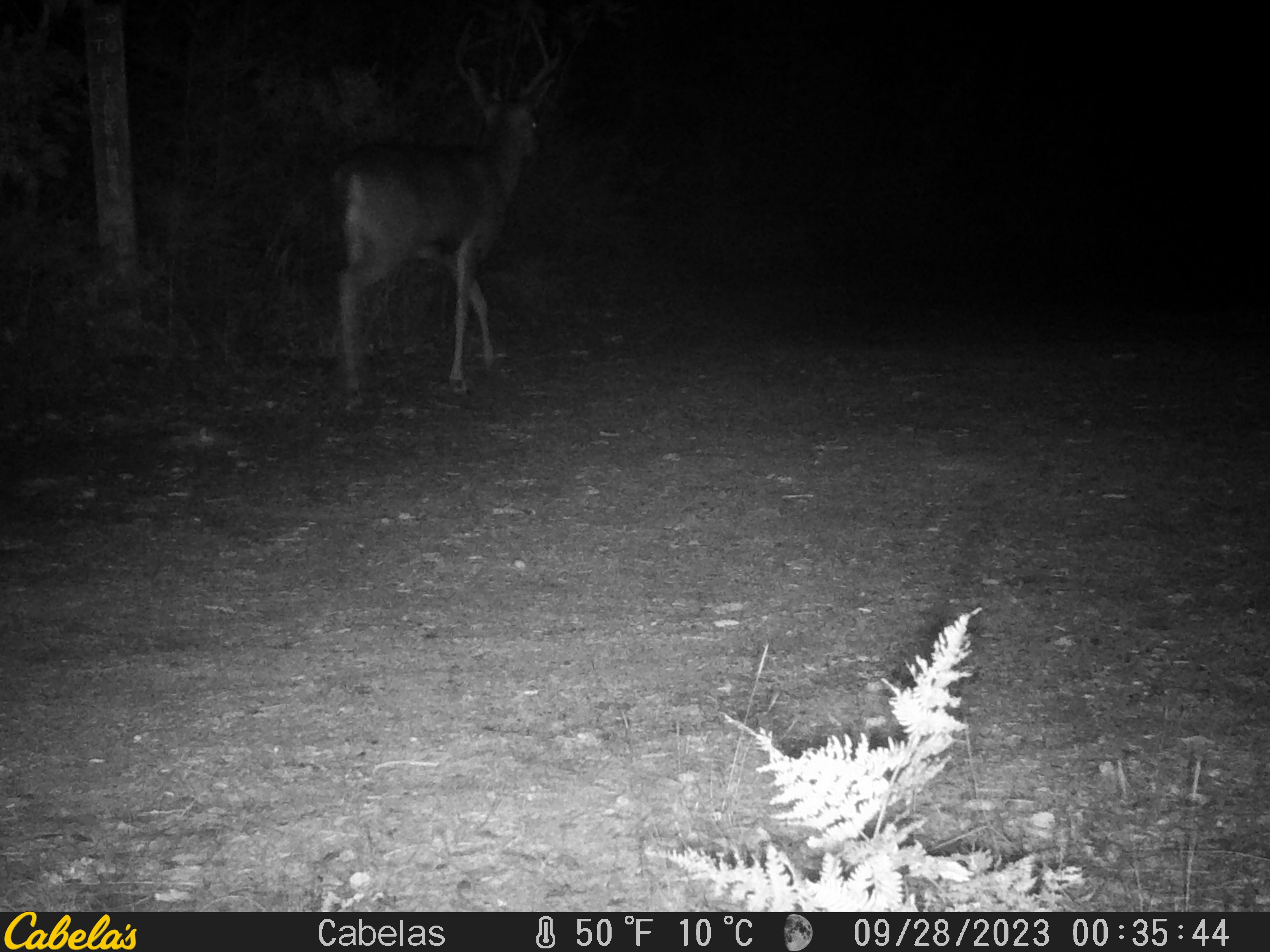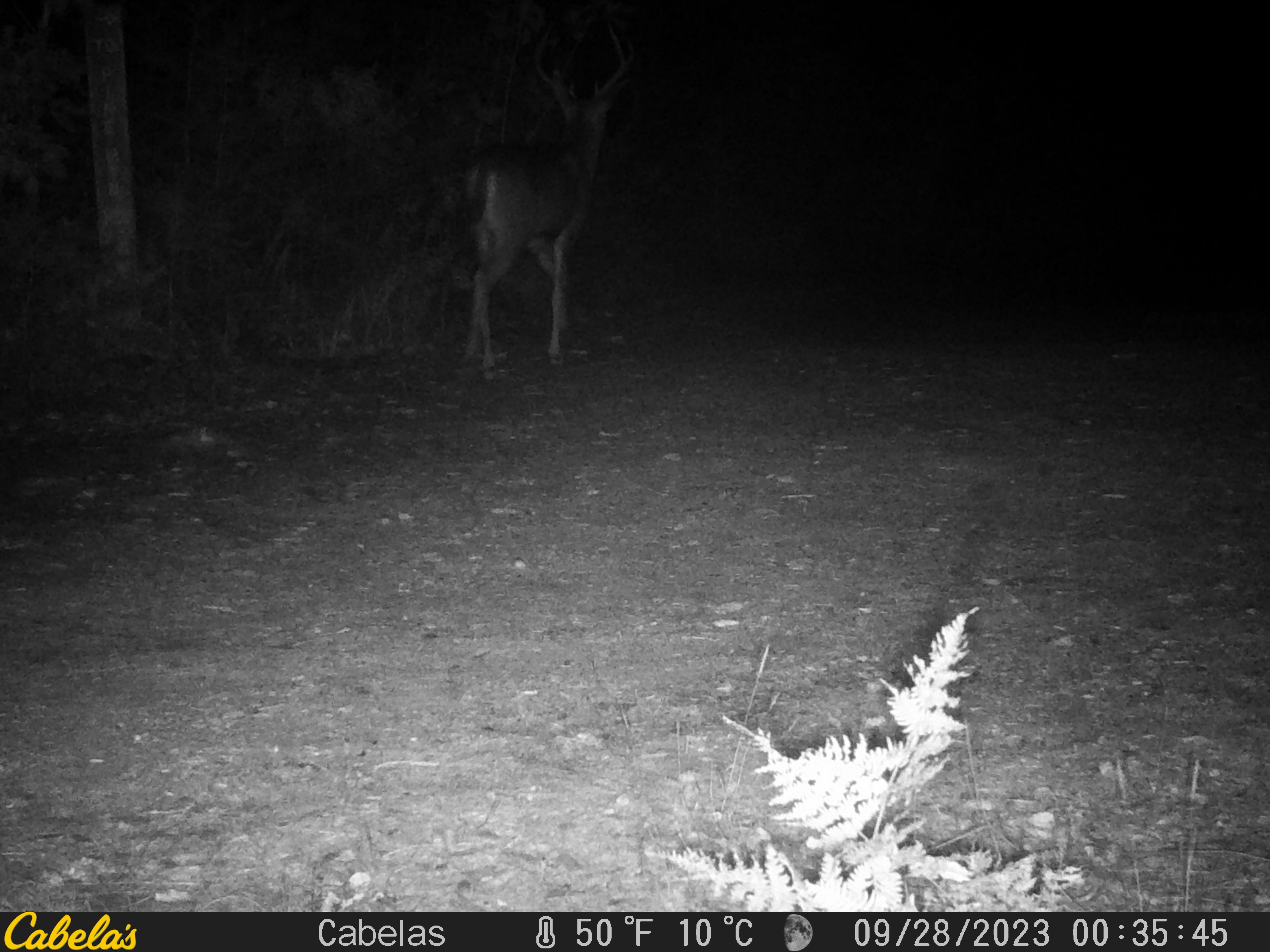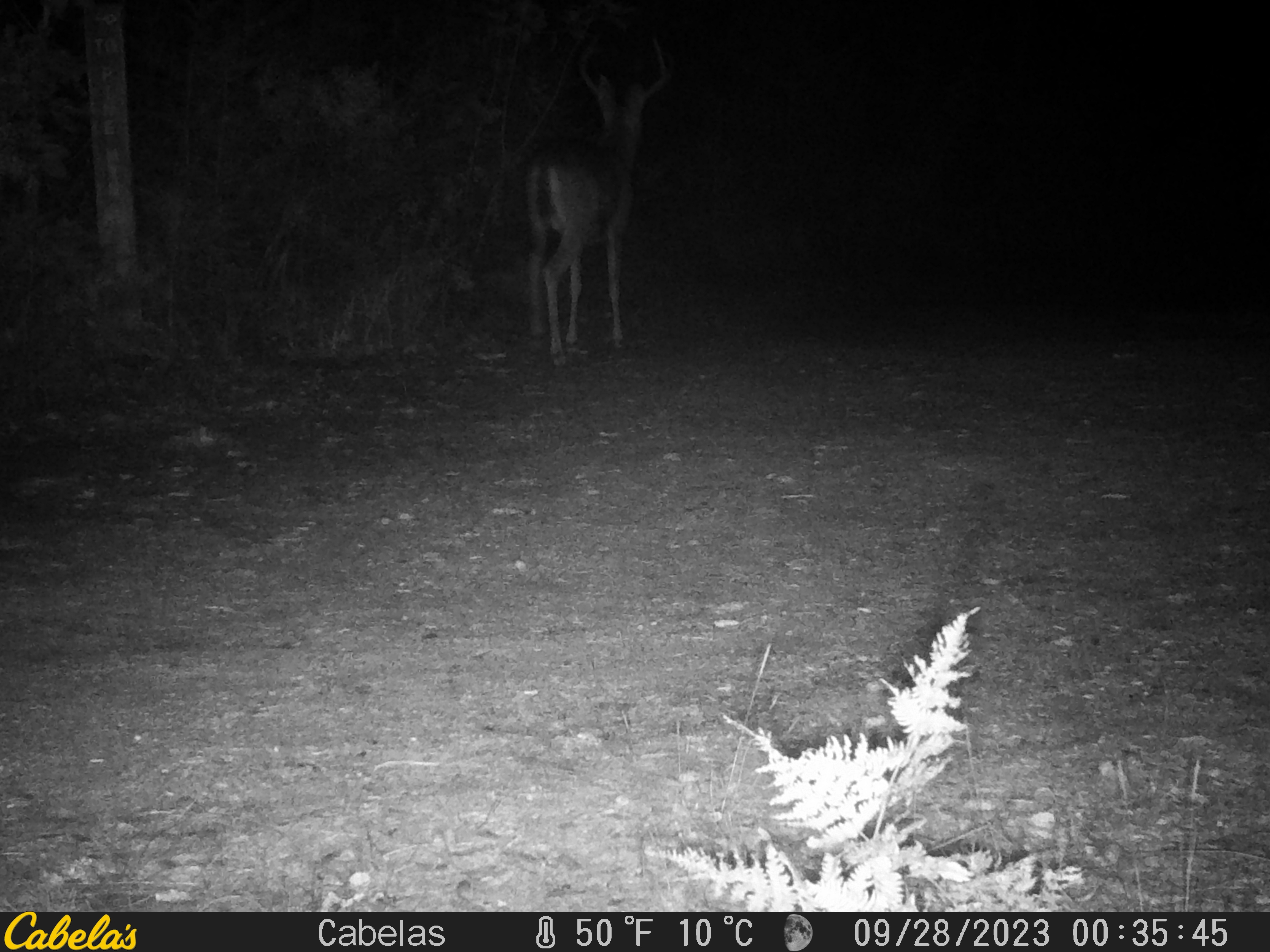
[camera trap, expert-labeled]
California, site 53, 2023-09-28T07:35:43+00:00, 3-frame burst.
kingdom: Animalia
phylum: Chordata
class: Mammalia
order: Artiodactyla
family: Cervidae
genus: Odocoileus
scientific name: Odocoileus hemionus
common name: mule deer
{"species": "mule deer (Odocoileus hemionus)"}